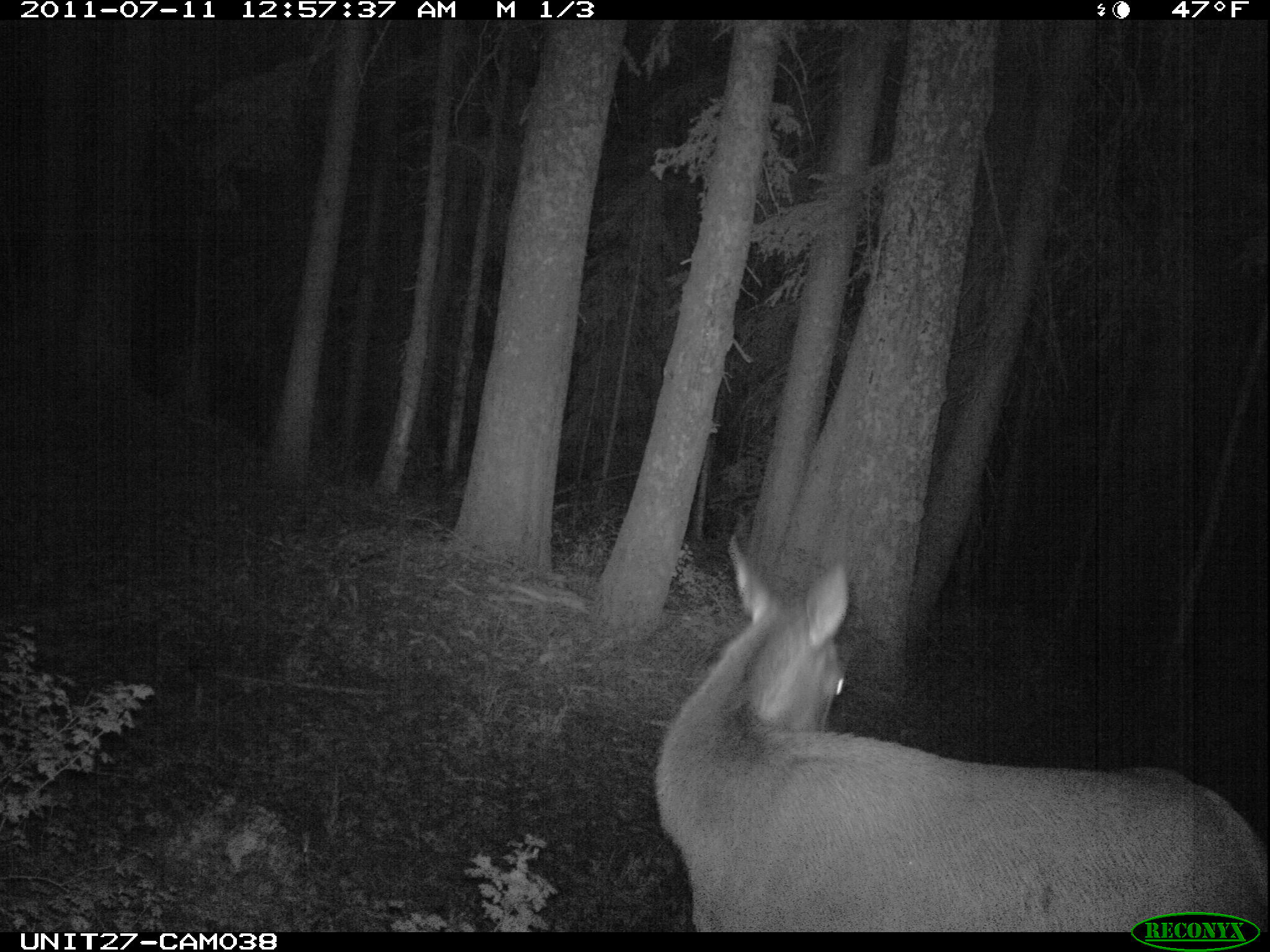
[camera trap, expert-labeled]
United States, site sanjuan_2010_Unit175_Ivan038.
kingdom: Animalia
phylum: Chordata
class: Mammalia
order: Artiodactyla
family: Cervidae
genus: Cervus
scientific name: Cervus elaphus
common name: red deer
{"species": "Cervus elaphus (red deer)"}